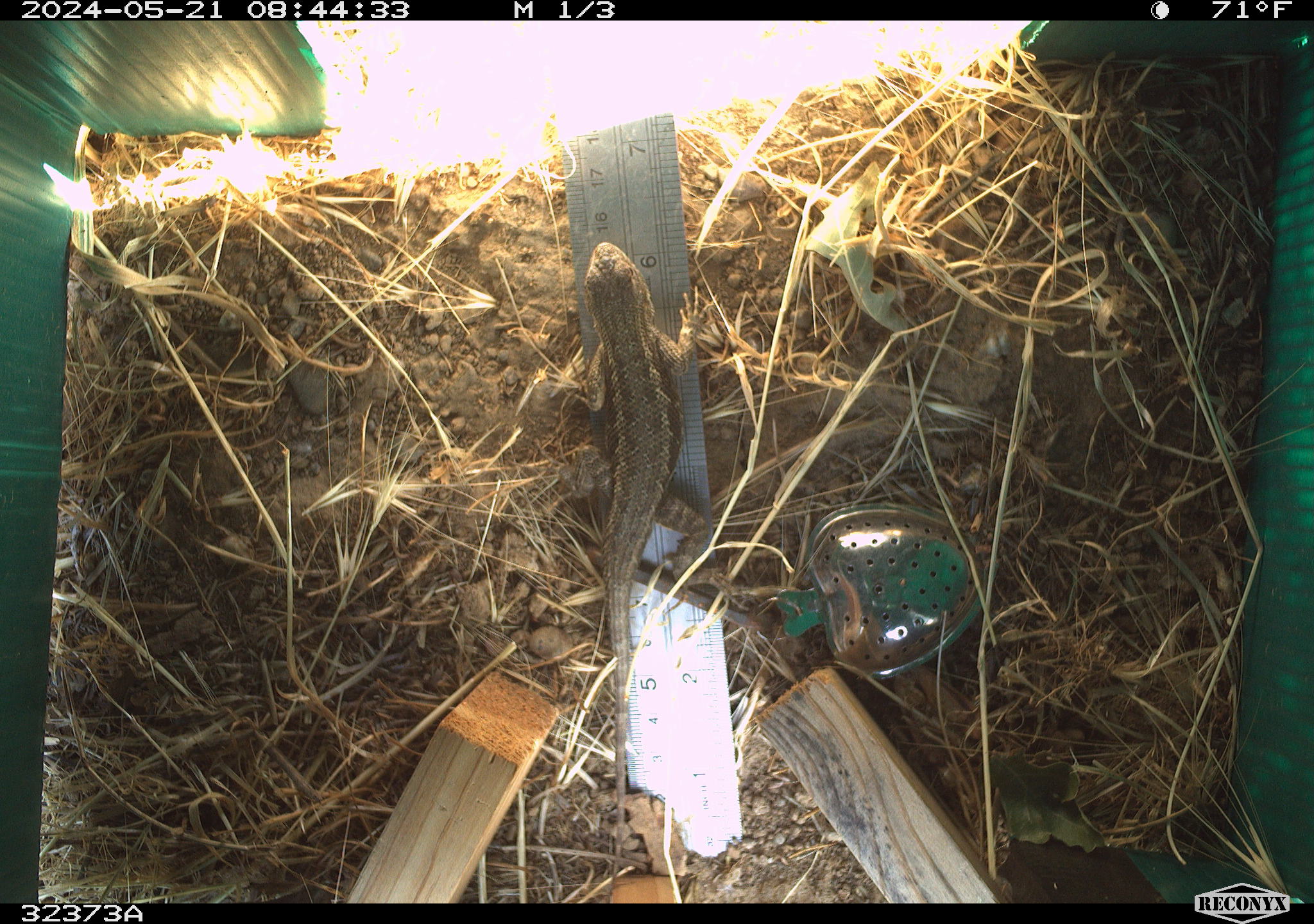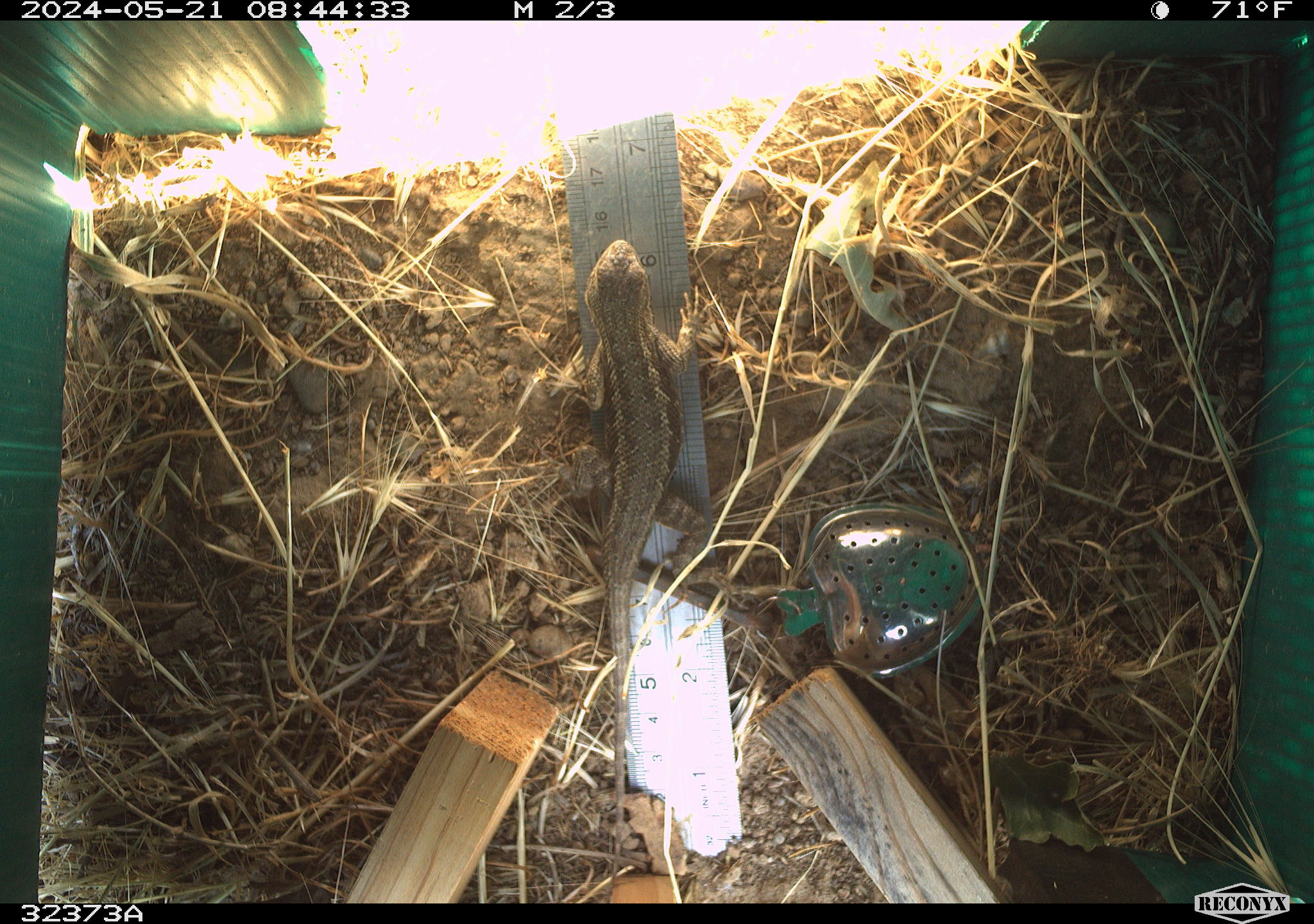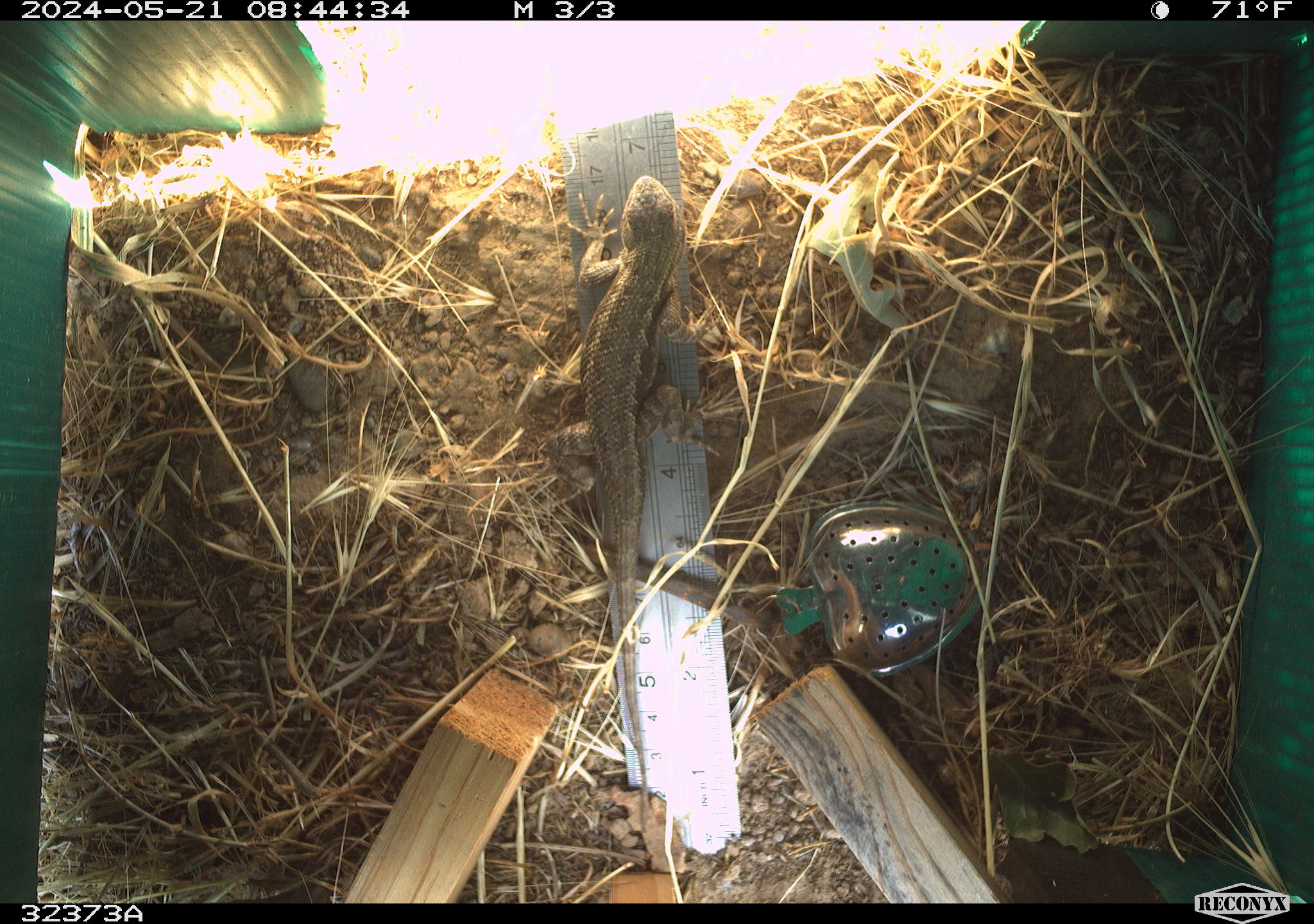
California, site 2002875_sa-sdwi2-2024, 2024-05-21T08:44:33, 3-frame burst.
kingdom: Animalia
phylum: Chordata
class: Reptilia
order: Squamata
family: Phrynosomatidae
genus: Sceloporus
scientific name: Sceloporus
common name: spiny lizards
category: sceloporus species